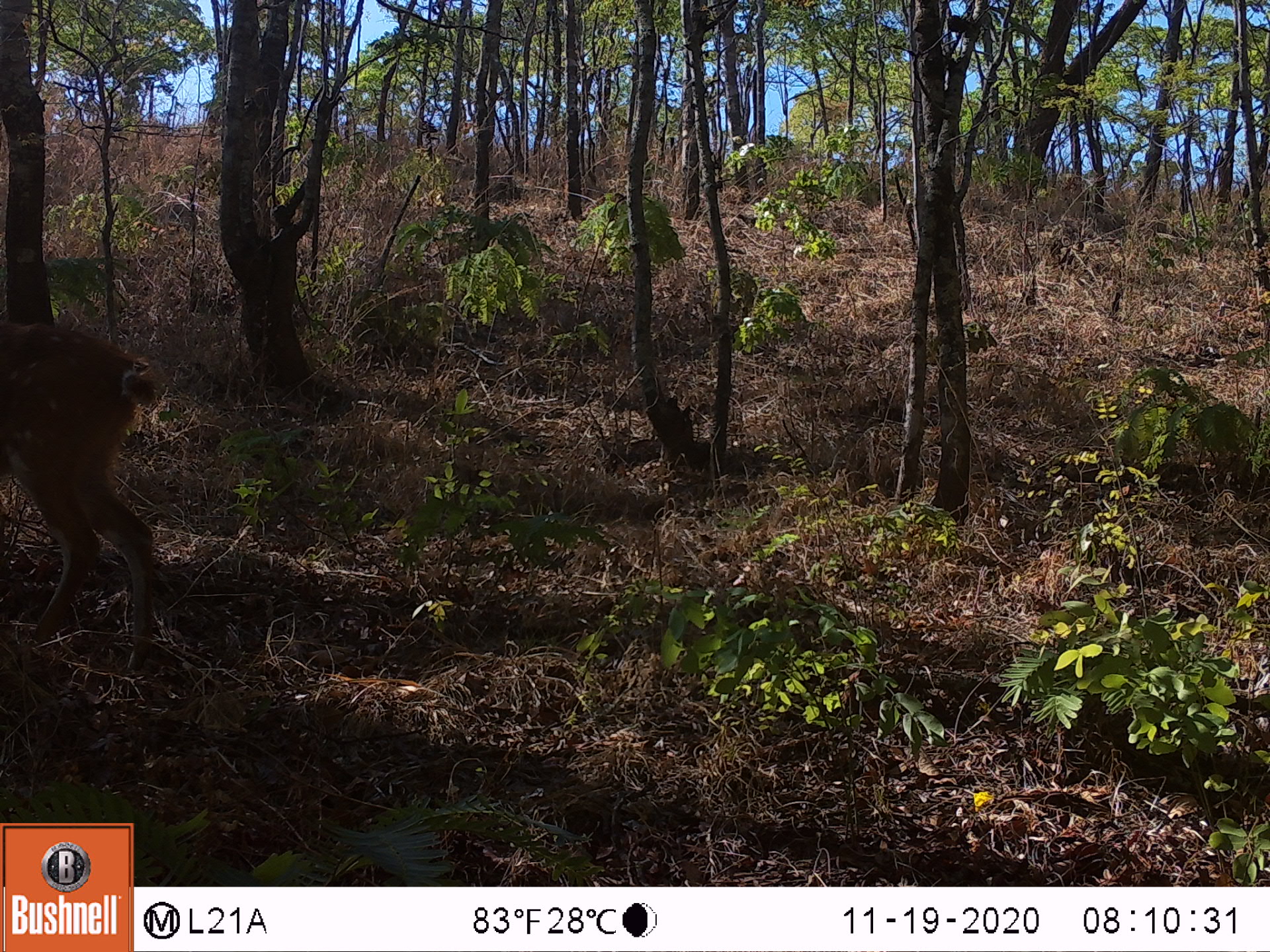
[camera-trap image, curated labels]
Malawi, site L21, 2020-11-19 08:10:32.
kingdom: Animalia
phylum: Chordata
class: Mammalia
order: Artiodactyla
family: Bovidae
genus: Tragelaphus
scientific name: Tragelaphus sylvaticus sylvaticus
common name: cape bushbuck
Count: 1.